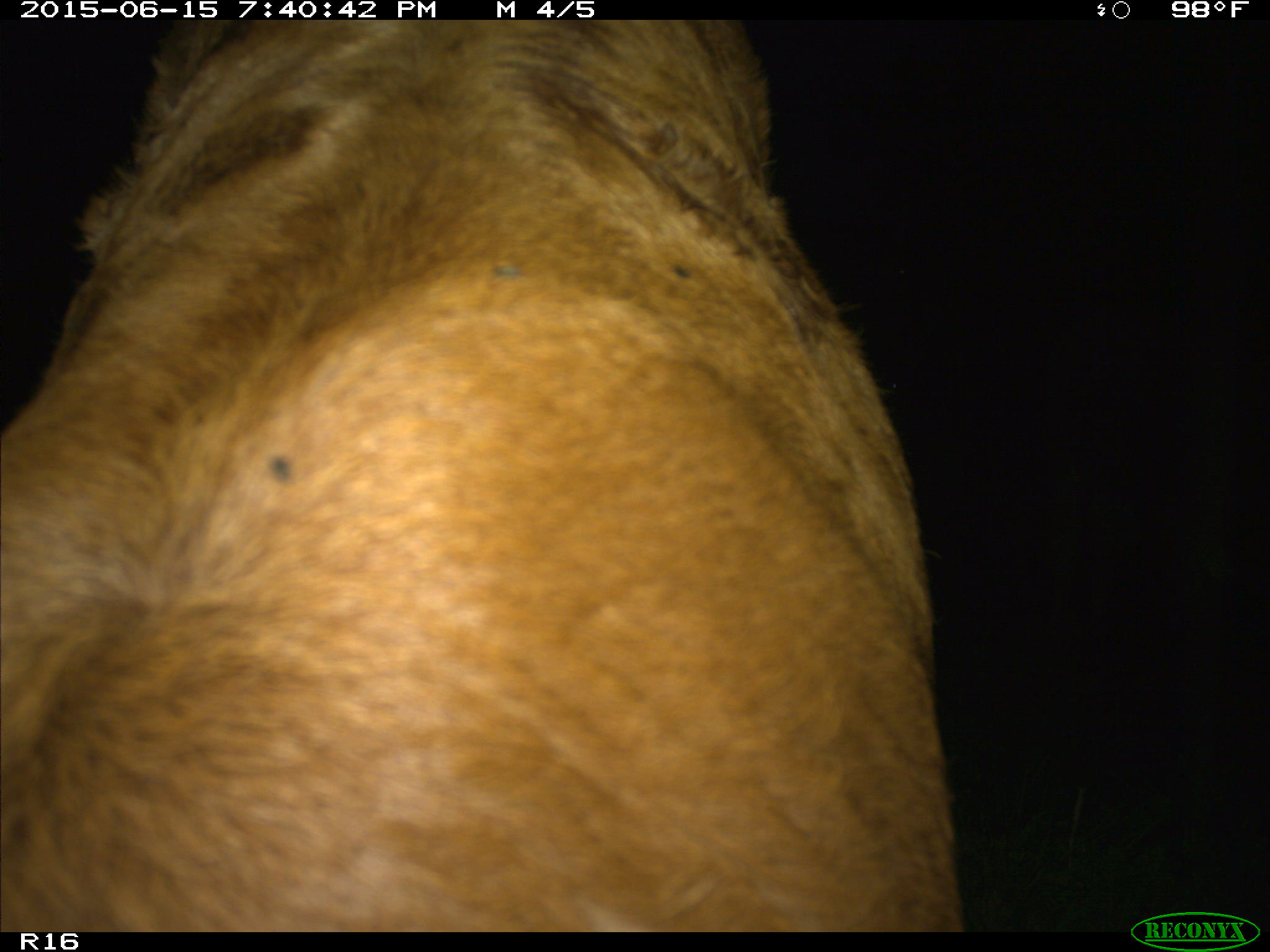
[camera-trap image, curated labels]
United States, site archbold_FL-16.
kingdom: Animalia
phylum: Chordata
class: Mammalia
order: Artiodactyla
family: Bovidae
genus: Bos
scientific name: Bos taurus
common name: domestic cow